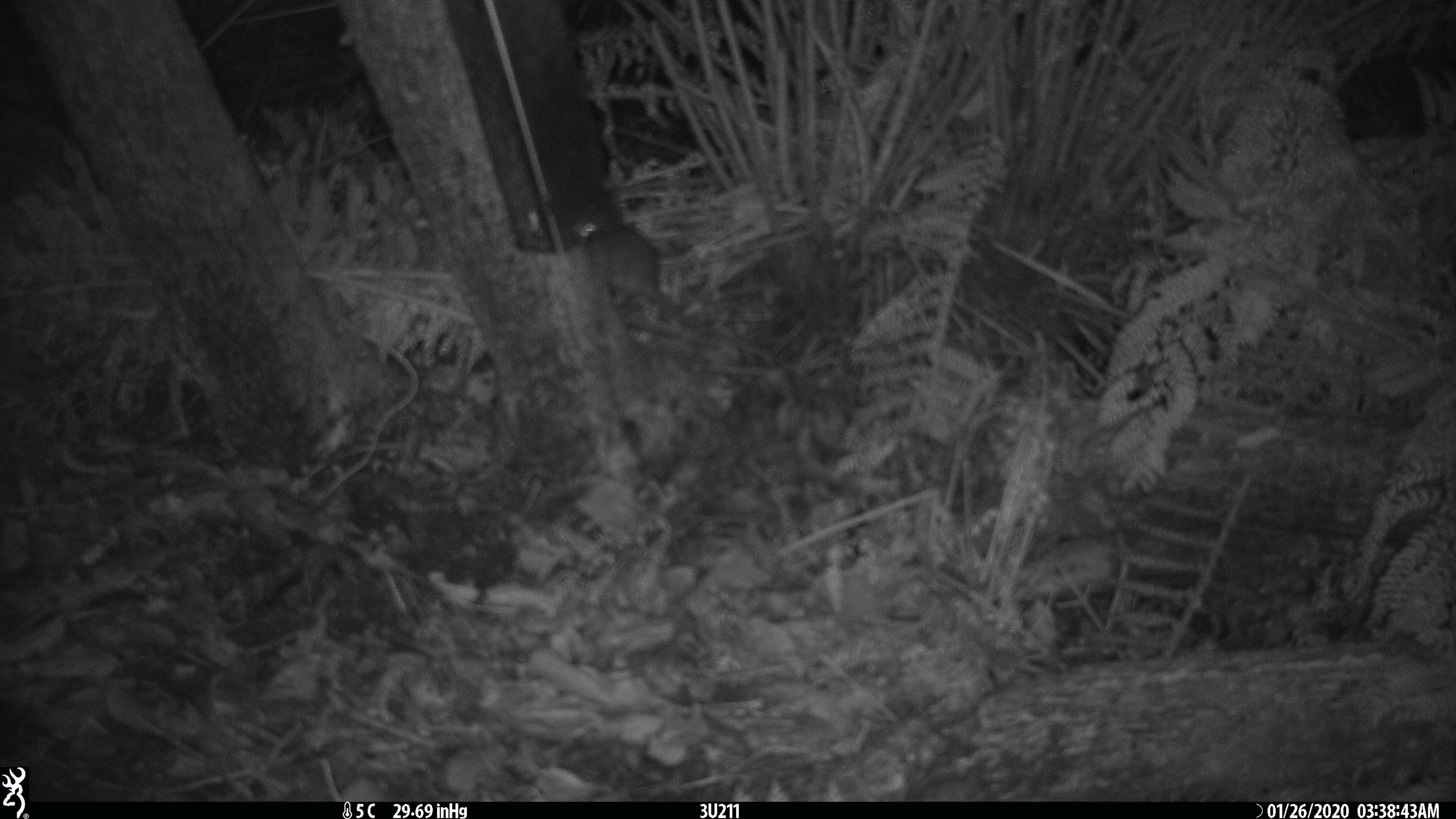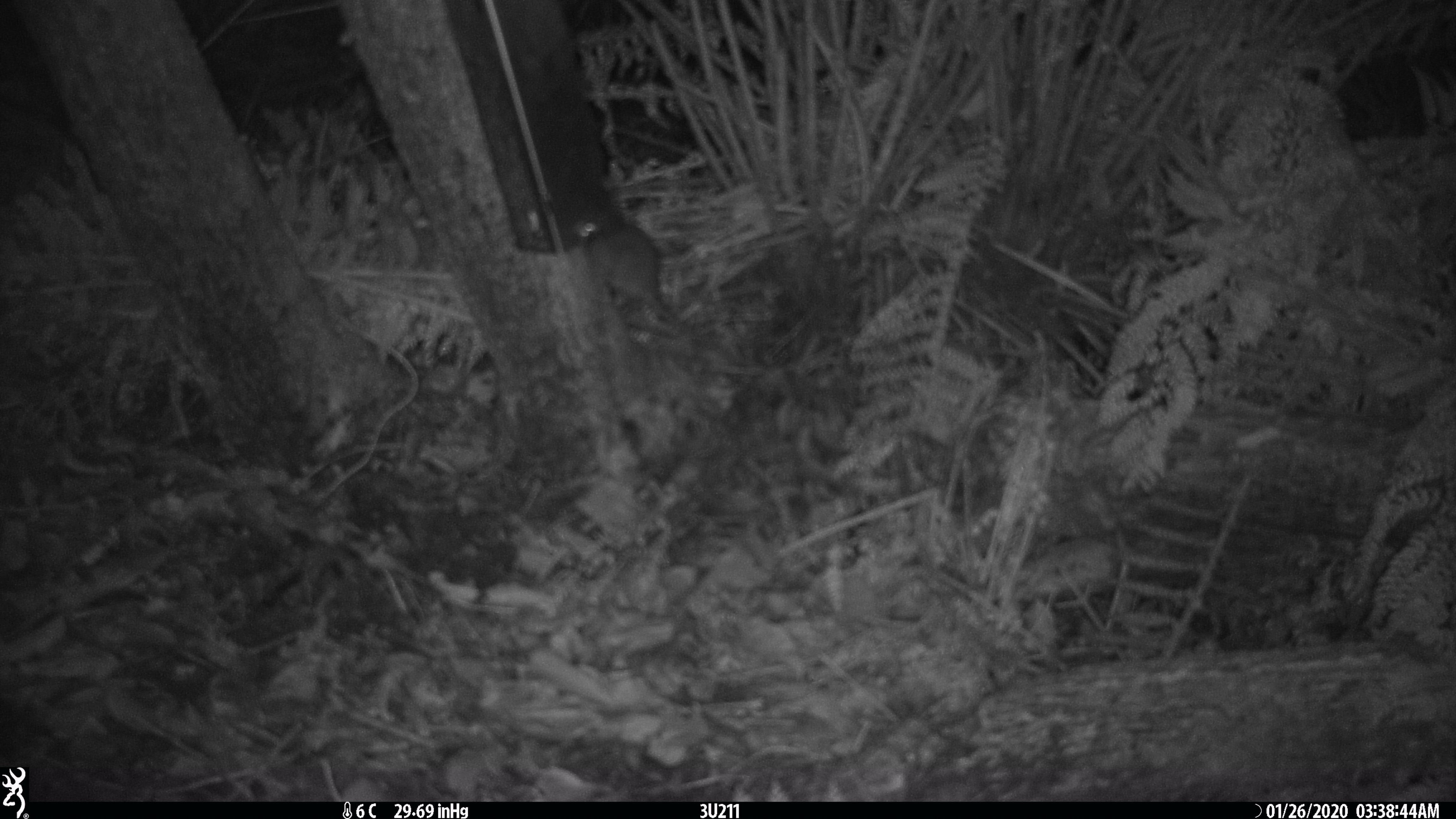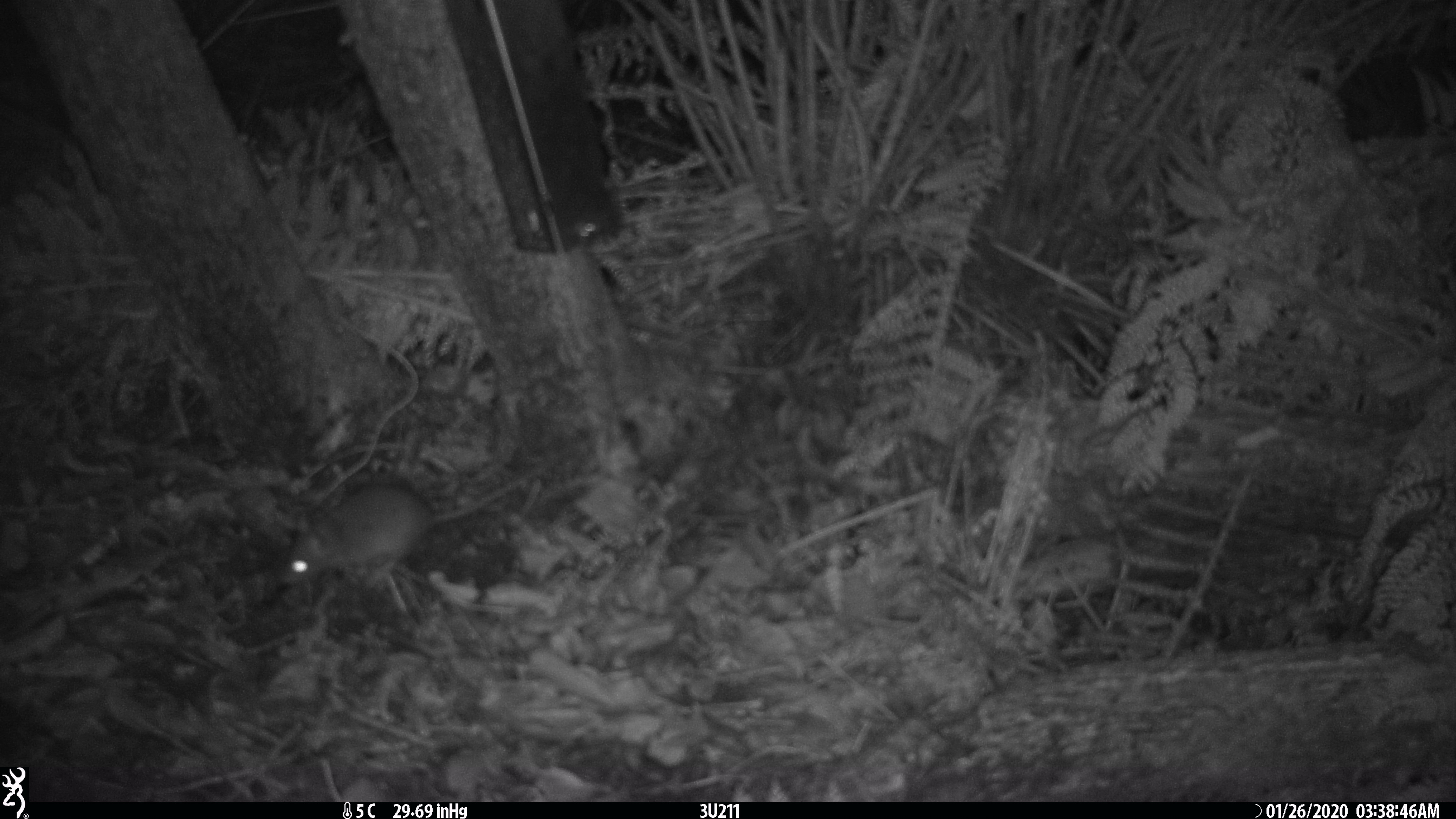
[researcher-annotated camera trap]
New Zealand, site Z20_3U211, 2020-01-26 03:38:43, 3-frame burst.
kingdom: Animalia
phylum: Chordata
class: Mammalia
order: Rodentia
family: Muridae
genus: Rattus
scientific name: Rattus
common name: rat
Rat (Rattus).